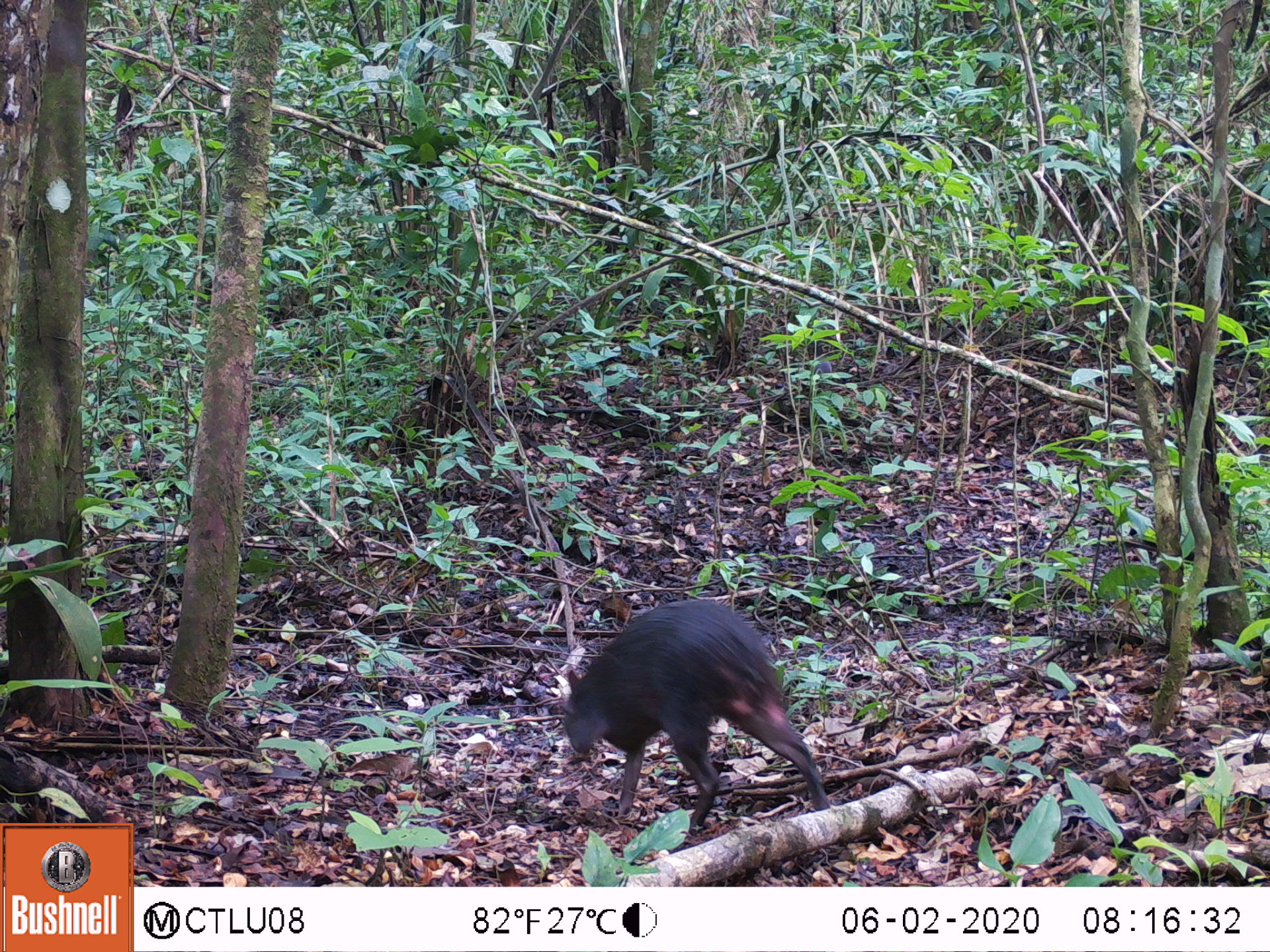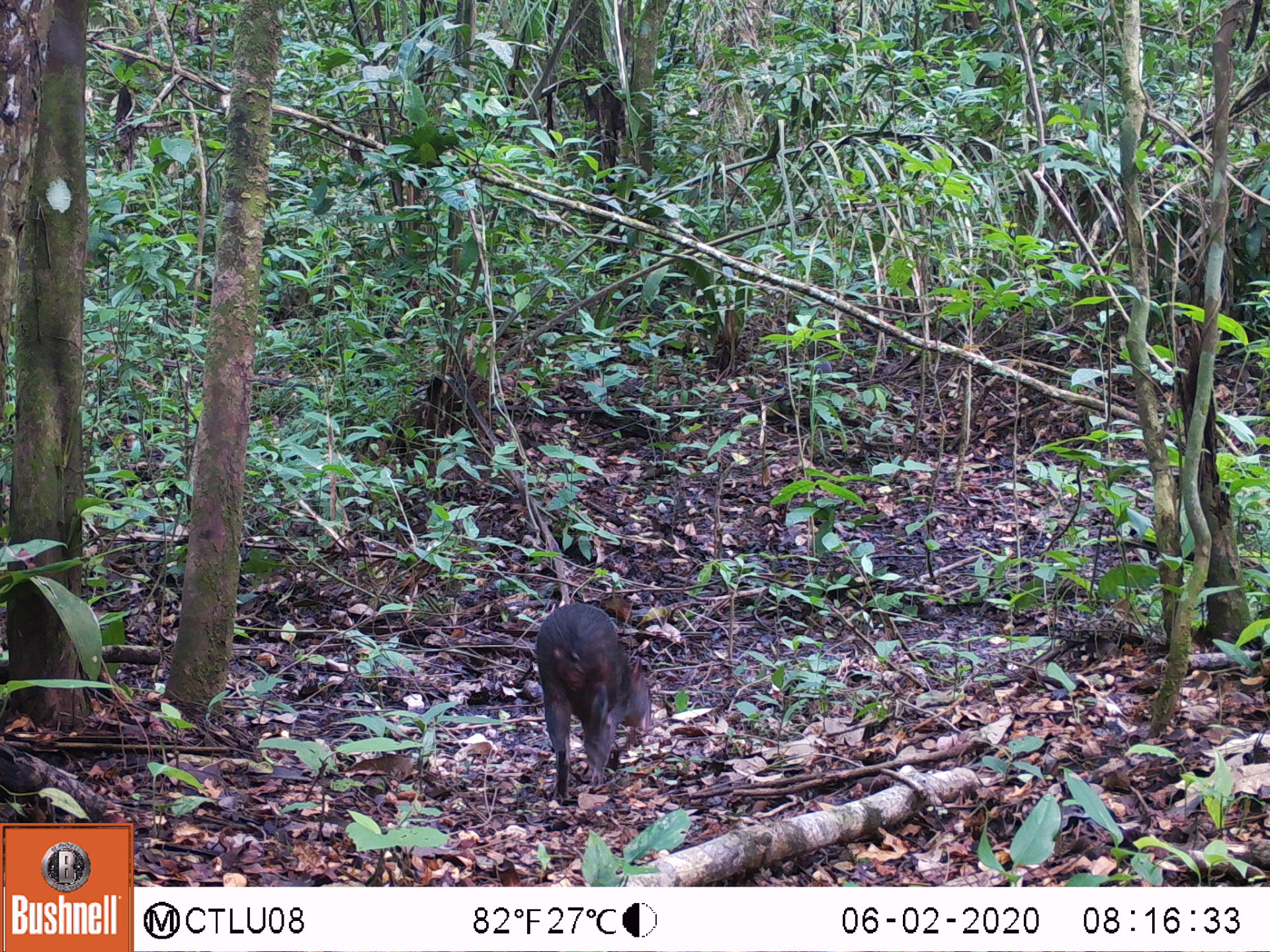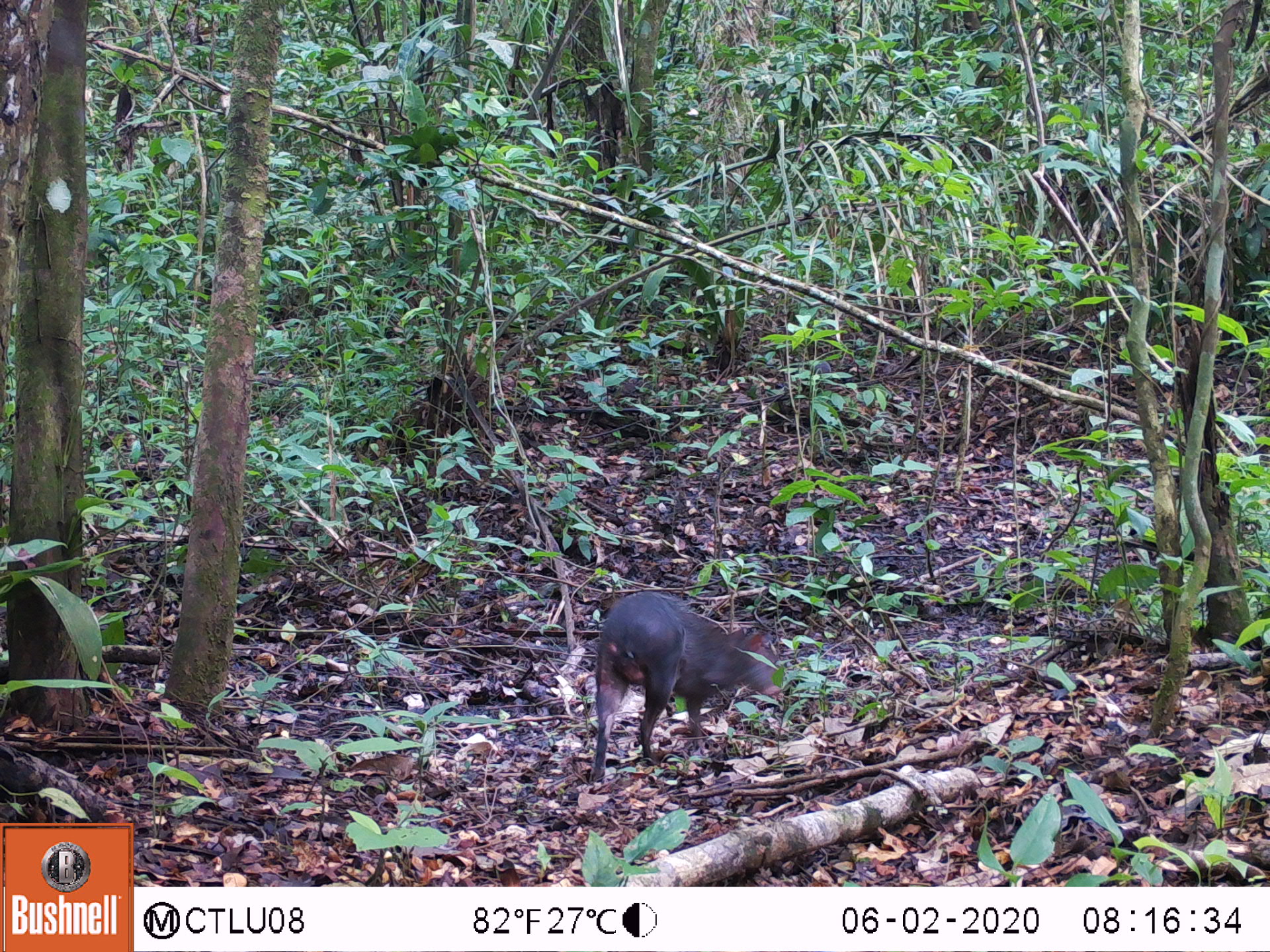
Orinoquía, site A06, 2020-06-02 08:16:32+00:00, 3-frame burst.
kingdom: Animalia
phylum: Chordata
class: Mammalia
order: Rodentia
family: Dasyproctidae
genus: Dasyprocta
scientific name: Dasyprocta fuliginosa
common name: black agouti